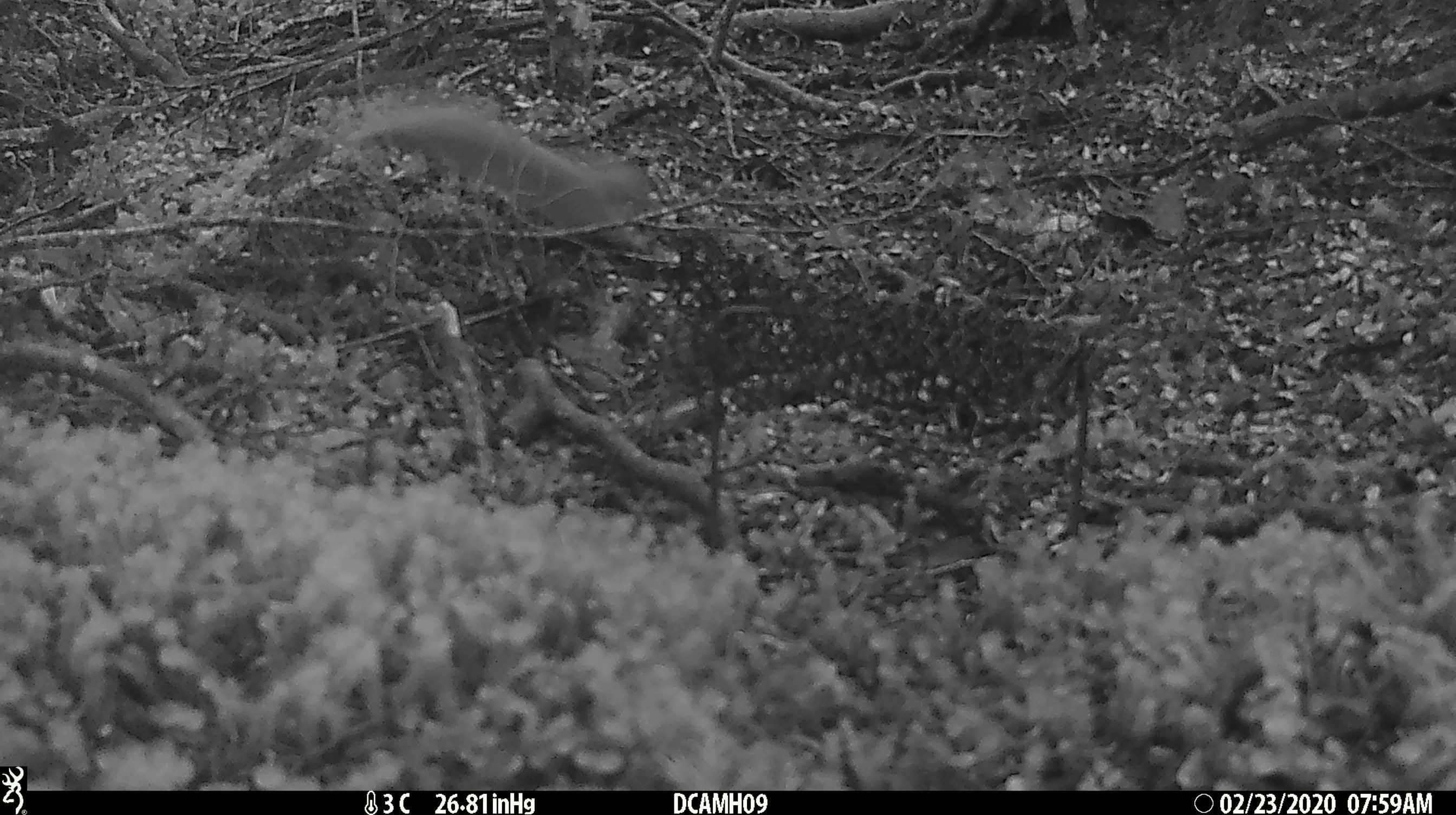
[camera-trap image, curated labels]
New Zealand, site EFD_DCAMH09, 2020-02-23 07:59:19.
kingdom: Animalia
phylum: Chordata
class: Mammalia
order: Carnivora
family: Mustelidae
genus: Mustela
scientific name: Mustela erminea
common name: stoat